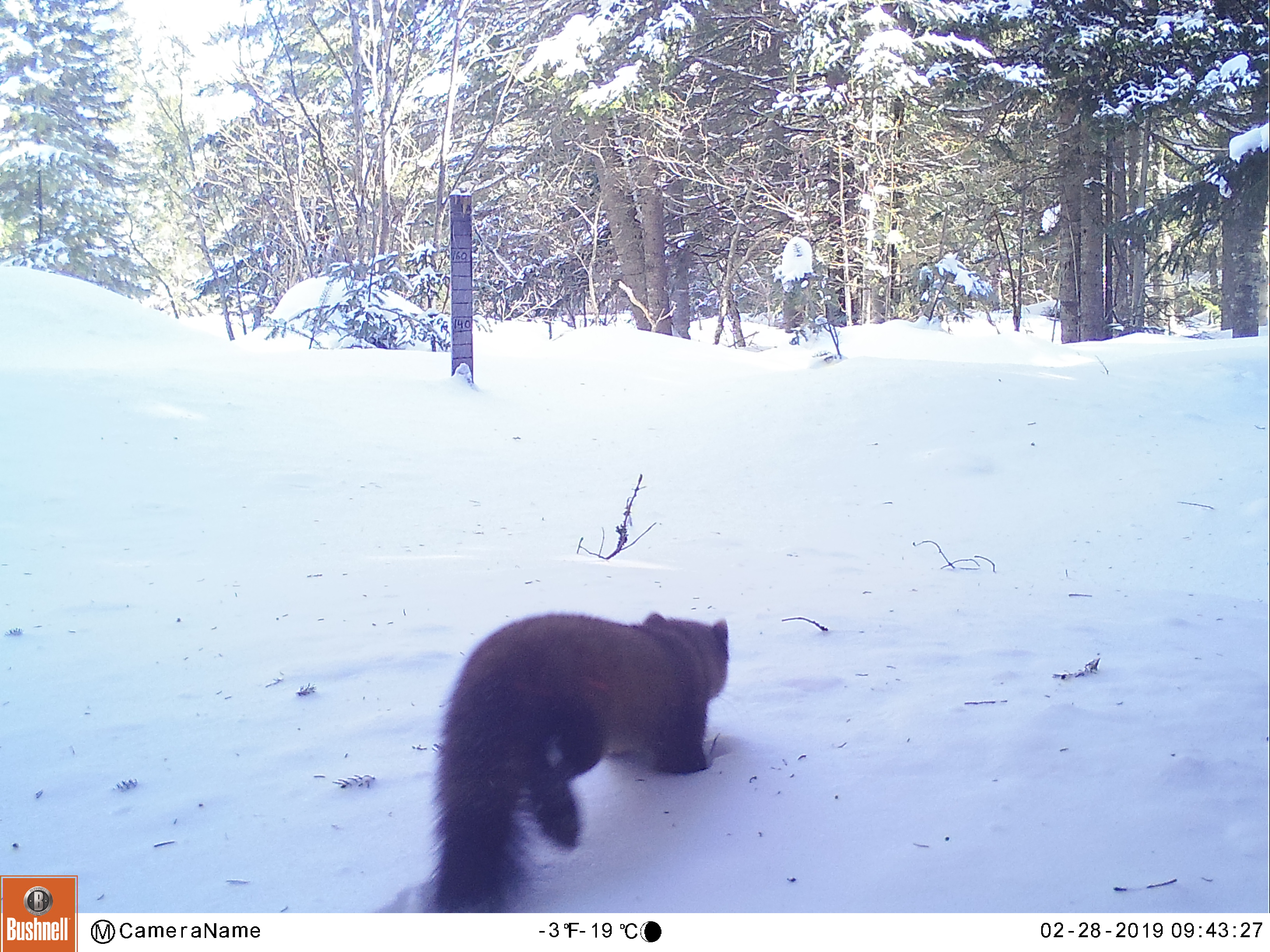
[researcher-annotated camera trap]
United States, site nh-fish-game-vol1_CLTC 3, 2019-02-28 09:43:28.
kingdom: Animalia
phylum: Chordata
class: Mammalia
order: Carnivora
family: Mustelidae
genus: Martes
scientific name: Martes americana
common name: american marten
American marten (Martes americana).